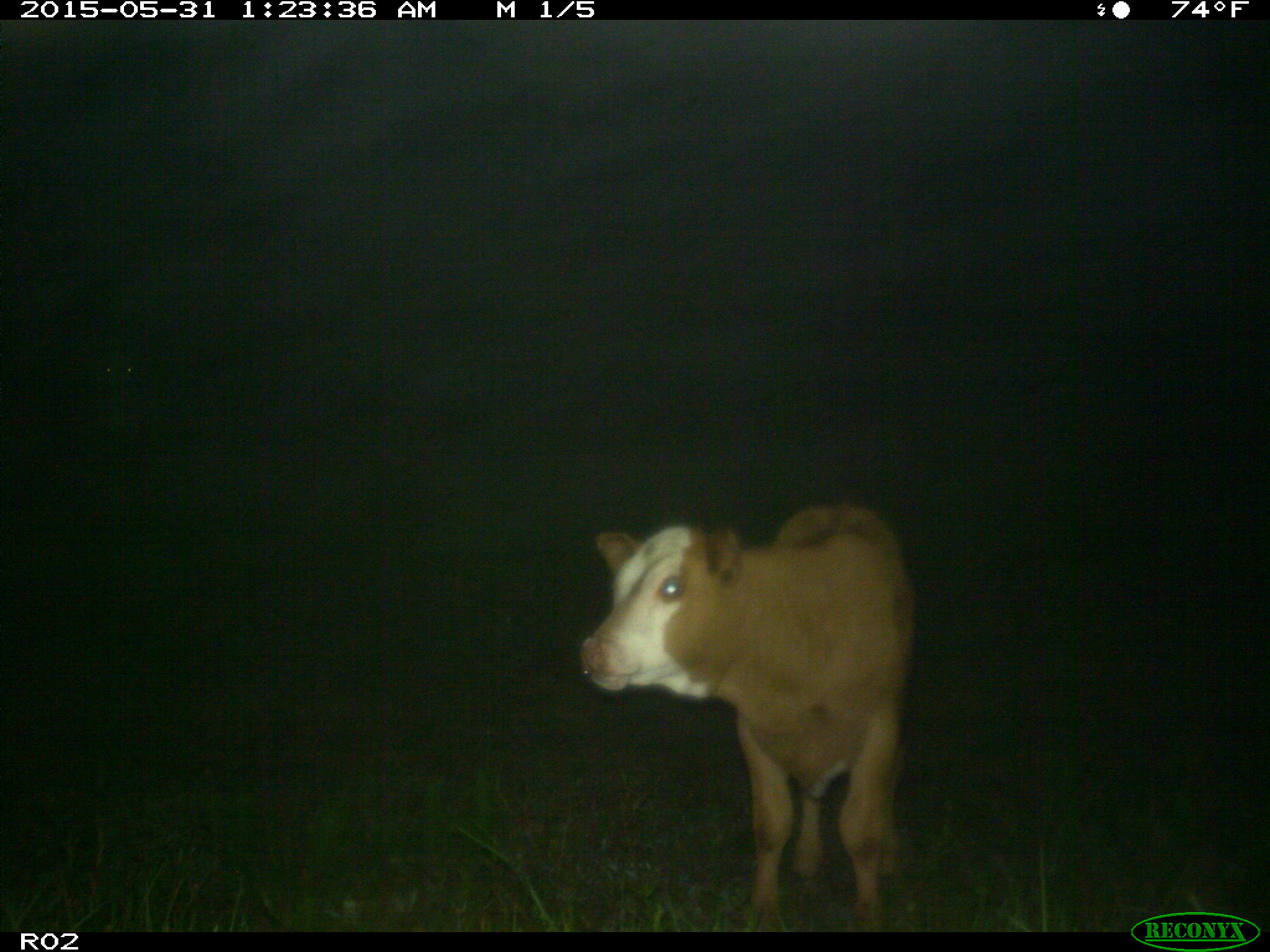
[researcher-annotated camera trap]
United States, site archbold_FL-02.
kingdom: Animalia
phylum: Chordata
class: Mammalia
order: Artiodactyla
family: Bovidae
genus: Bos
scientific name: Bos taurus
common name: domestic cow